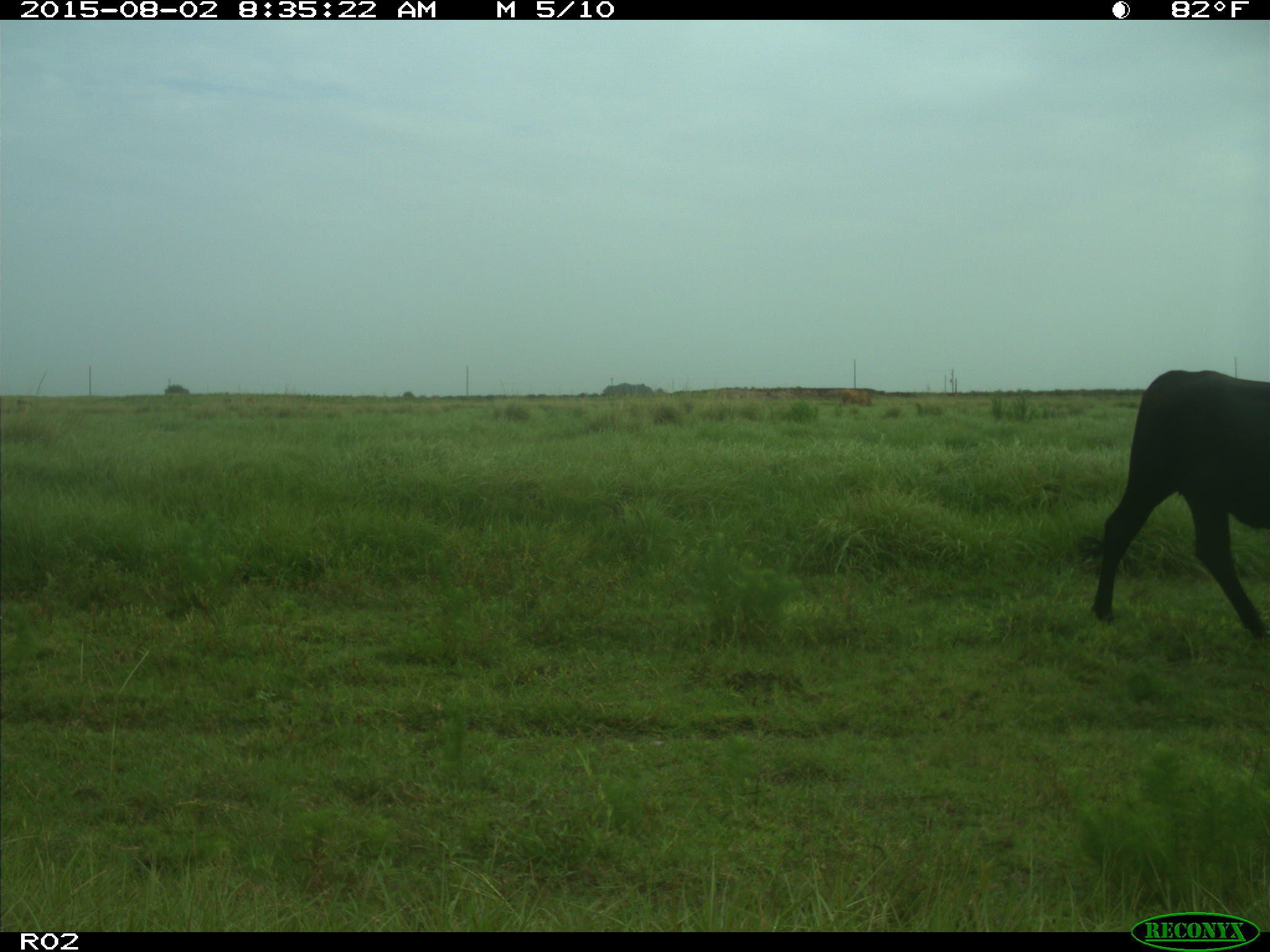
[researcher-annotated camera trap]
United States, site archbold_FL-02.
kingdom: Animalia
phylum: Chordata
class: Mammalia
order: Artiodactyla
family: Bovidae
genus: Bos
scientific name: Bos taurus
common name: domestic cow